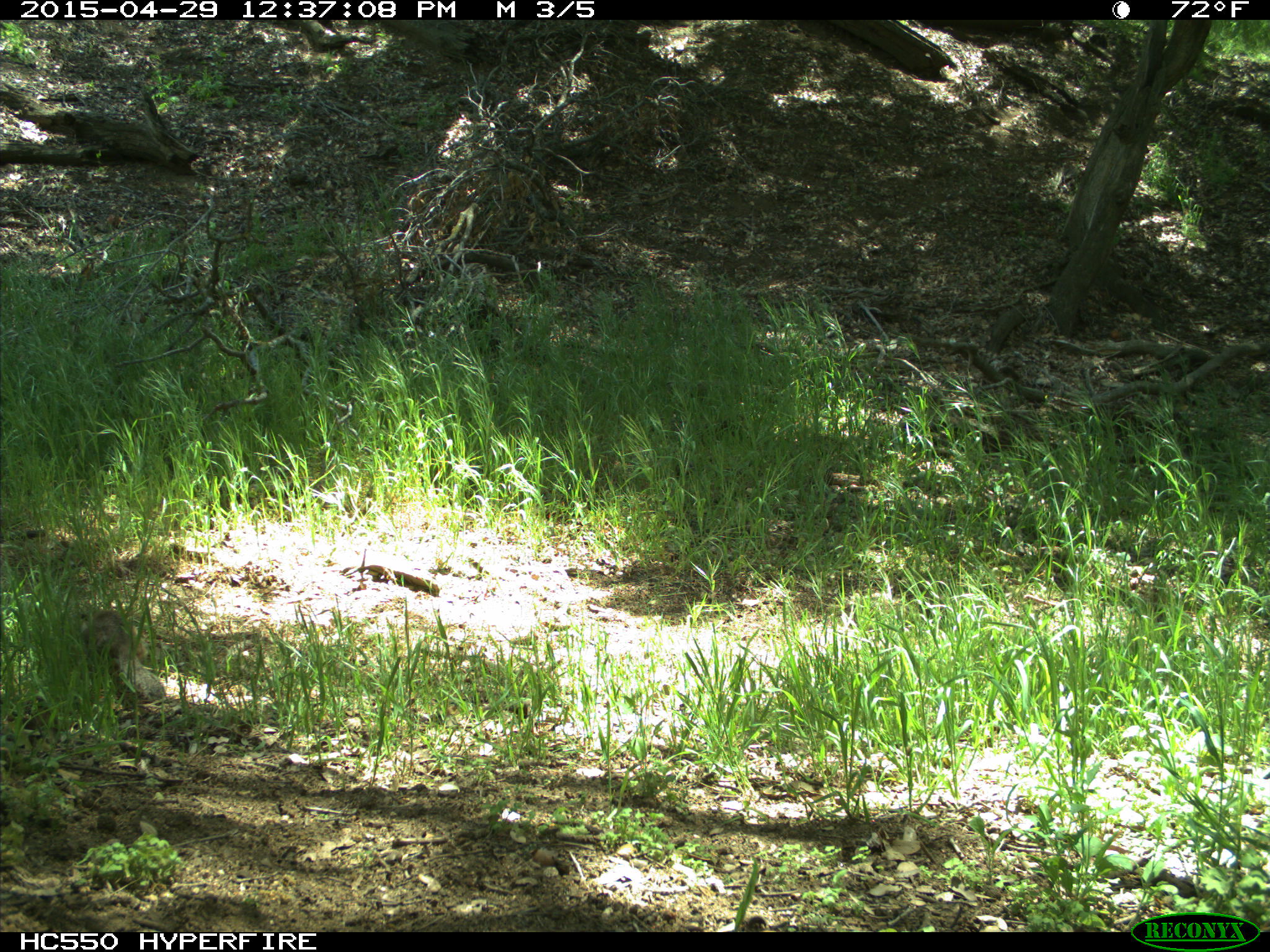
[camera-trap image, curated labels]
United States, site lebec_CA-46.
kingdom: Animalia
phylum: Chordata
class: Mammalia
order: Rodentia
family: Sciuridae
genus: Otospermophilus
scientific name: Otospermophilus beecheyi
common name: california ground squirrel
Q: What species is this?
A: Otospermophilus beecheyi (california ground squirrel).